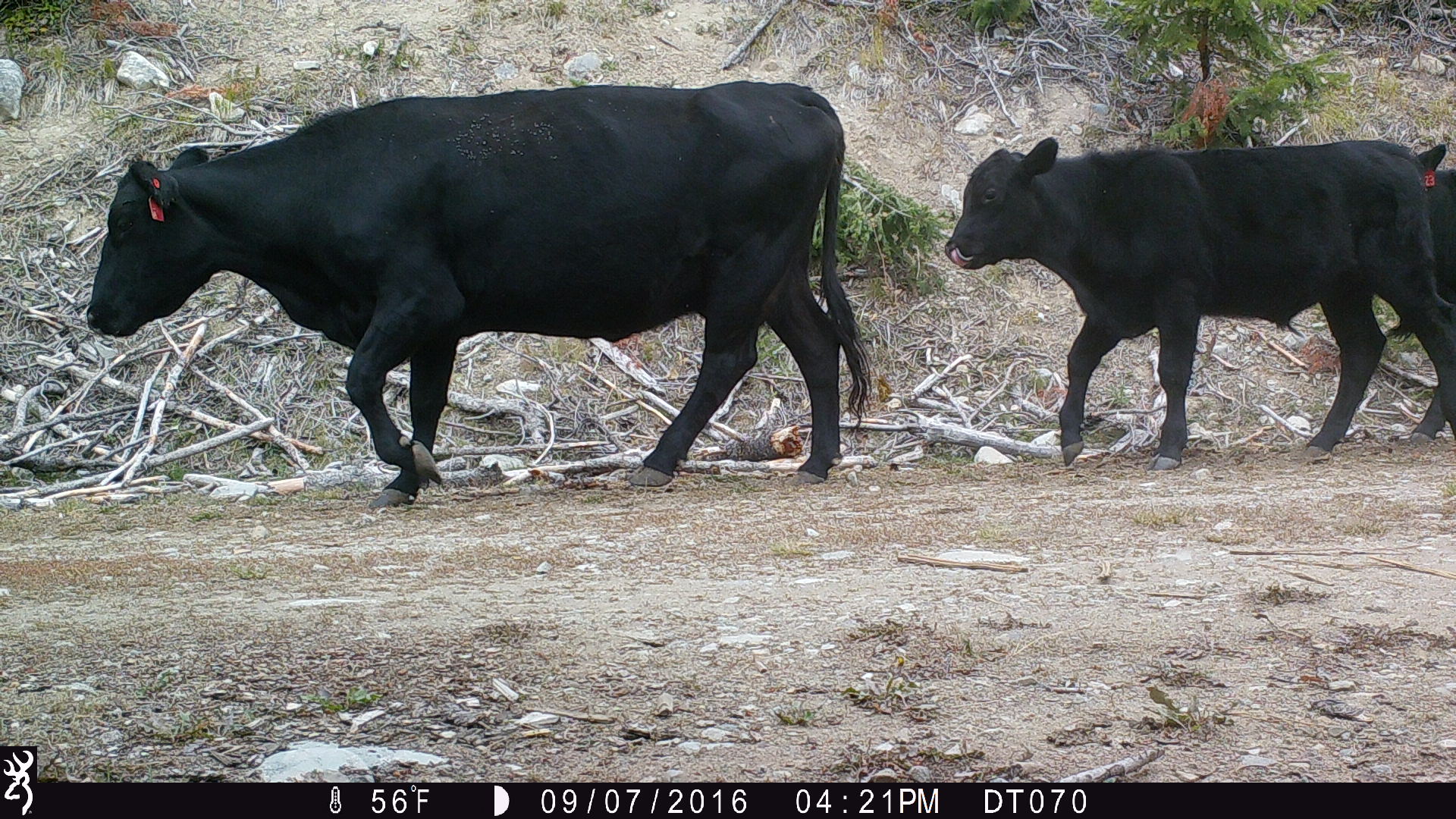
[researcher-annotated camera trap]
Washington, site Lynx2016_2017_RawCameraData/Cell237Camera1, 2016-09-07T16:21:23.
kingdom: Animalia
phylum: Chordata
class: Mammalia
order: Artiodactyla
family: Bovidae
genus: Bos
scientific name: Bos taurus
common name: domestic cattle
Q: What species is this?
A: Domestic cattle (Bos taurus).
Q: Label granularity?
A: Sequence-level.